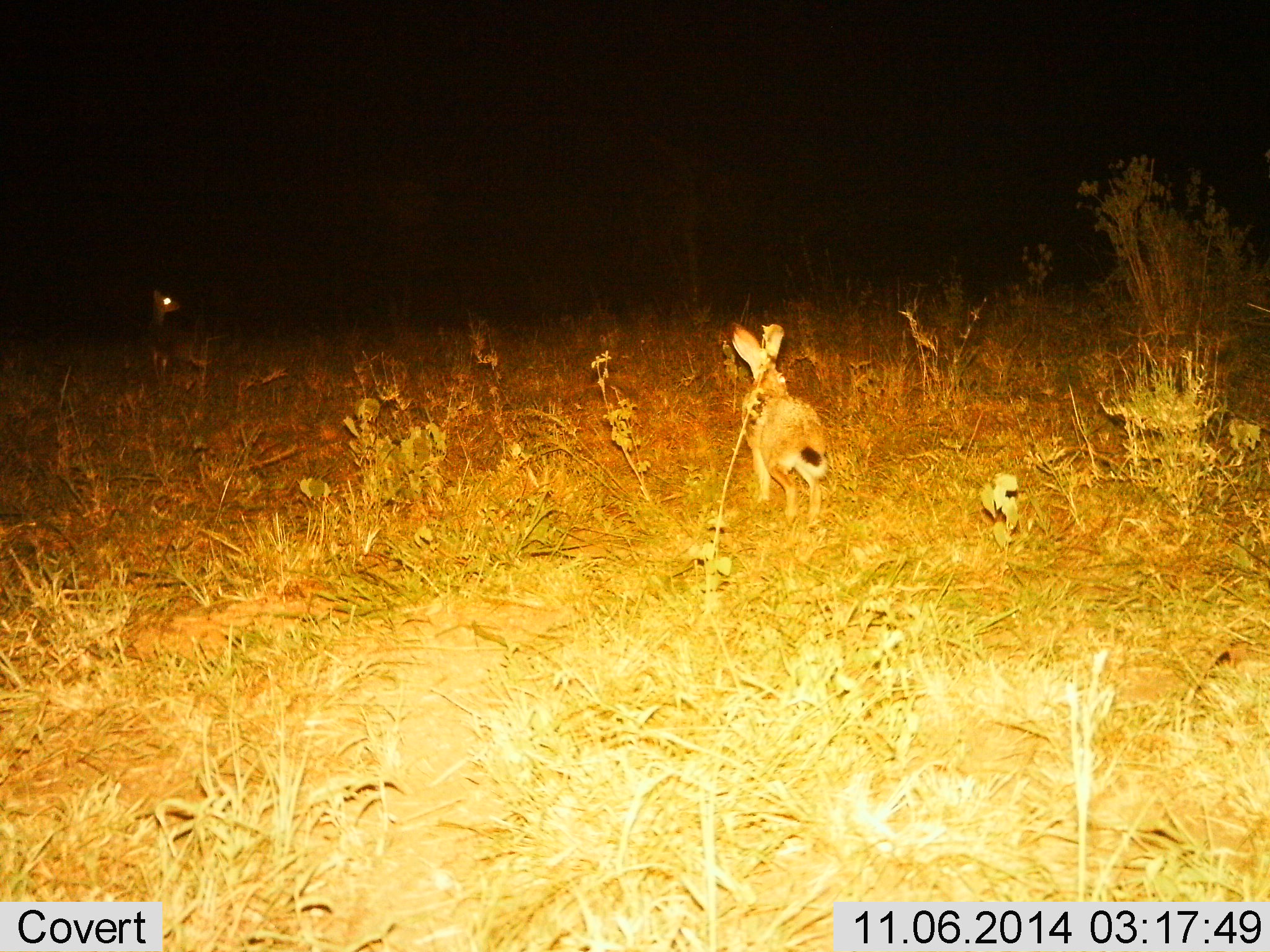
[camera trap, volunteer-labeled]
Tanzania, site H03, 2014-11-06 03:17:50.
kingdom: Animalia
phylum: Chordata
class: Mammalia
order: Lagomorpha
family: Leporidae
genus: Lepus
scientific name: Lepus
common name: hare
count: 1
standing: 36%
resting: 0%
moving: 79%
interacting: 0%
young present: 0%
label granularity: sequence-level